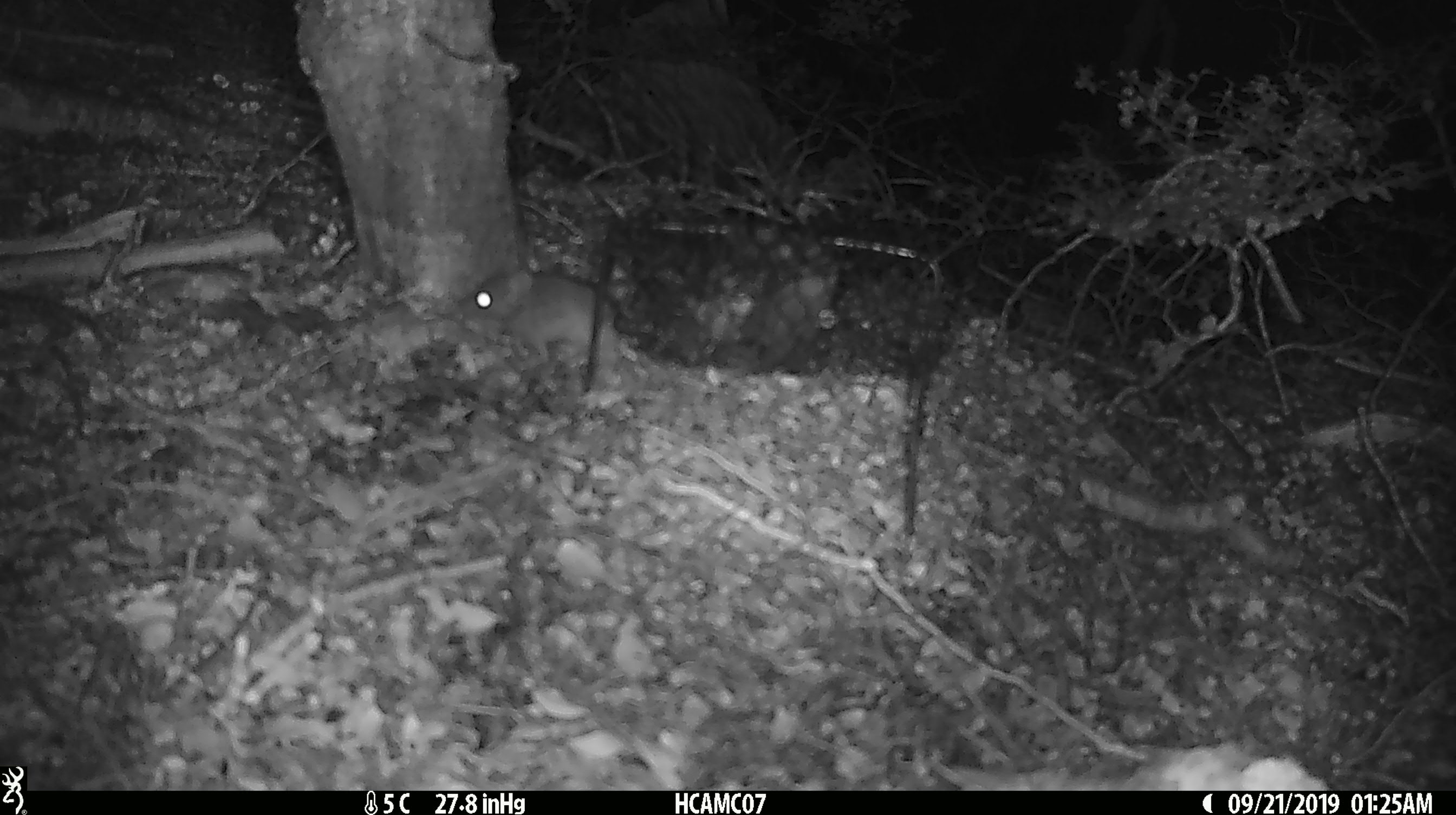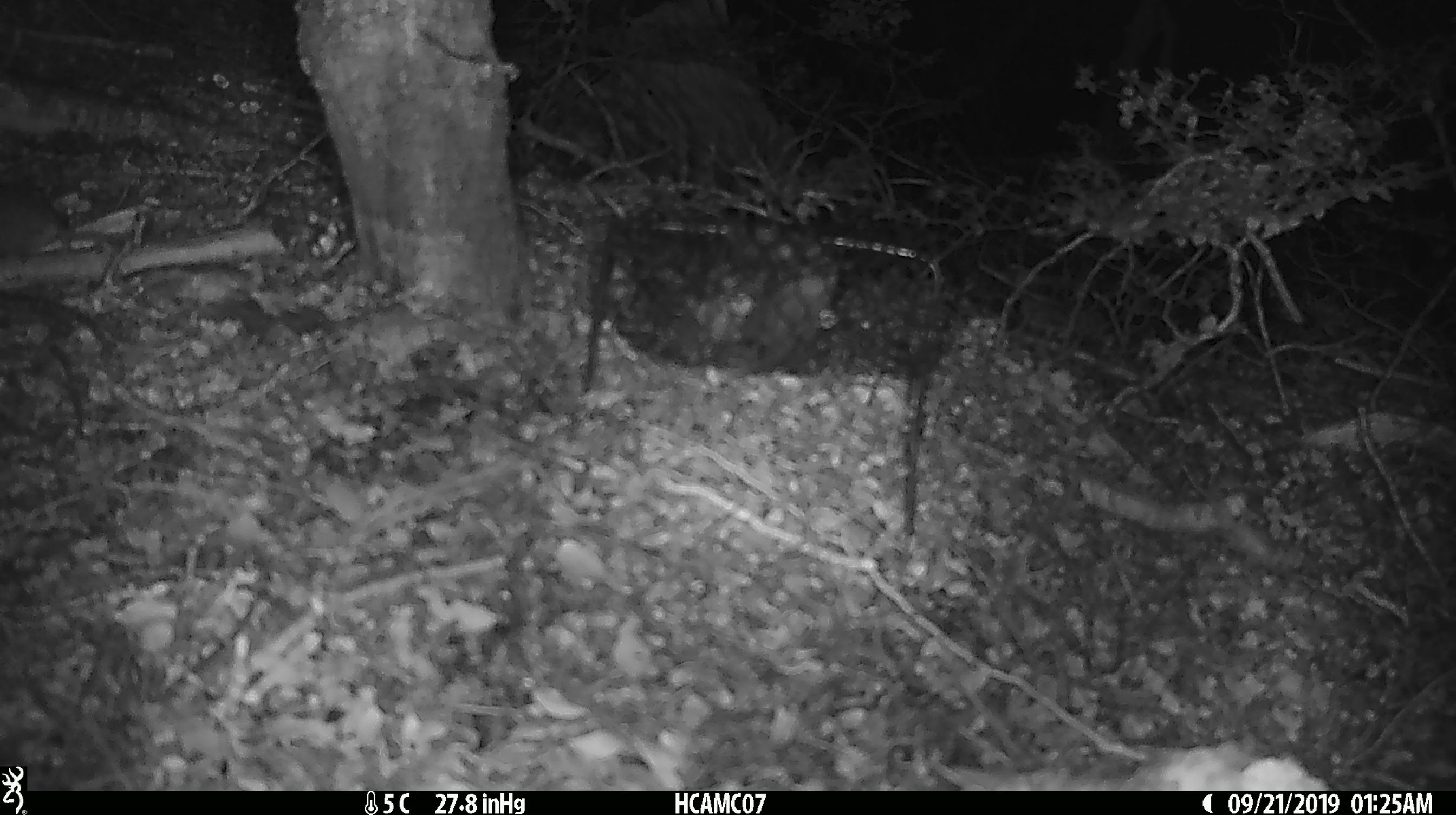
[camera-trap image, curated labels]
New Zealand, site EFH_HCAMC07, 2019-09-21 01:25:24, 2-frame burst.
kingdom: Animalia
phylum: Chordata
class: Mammalia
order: Rodentia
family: Muridae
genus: Mus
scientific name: Mus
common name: mouse